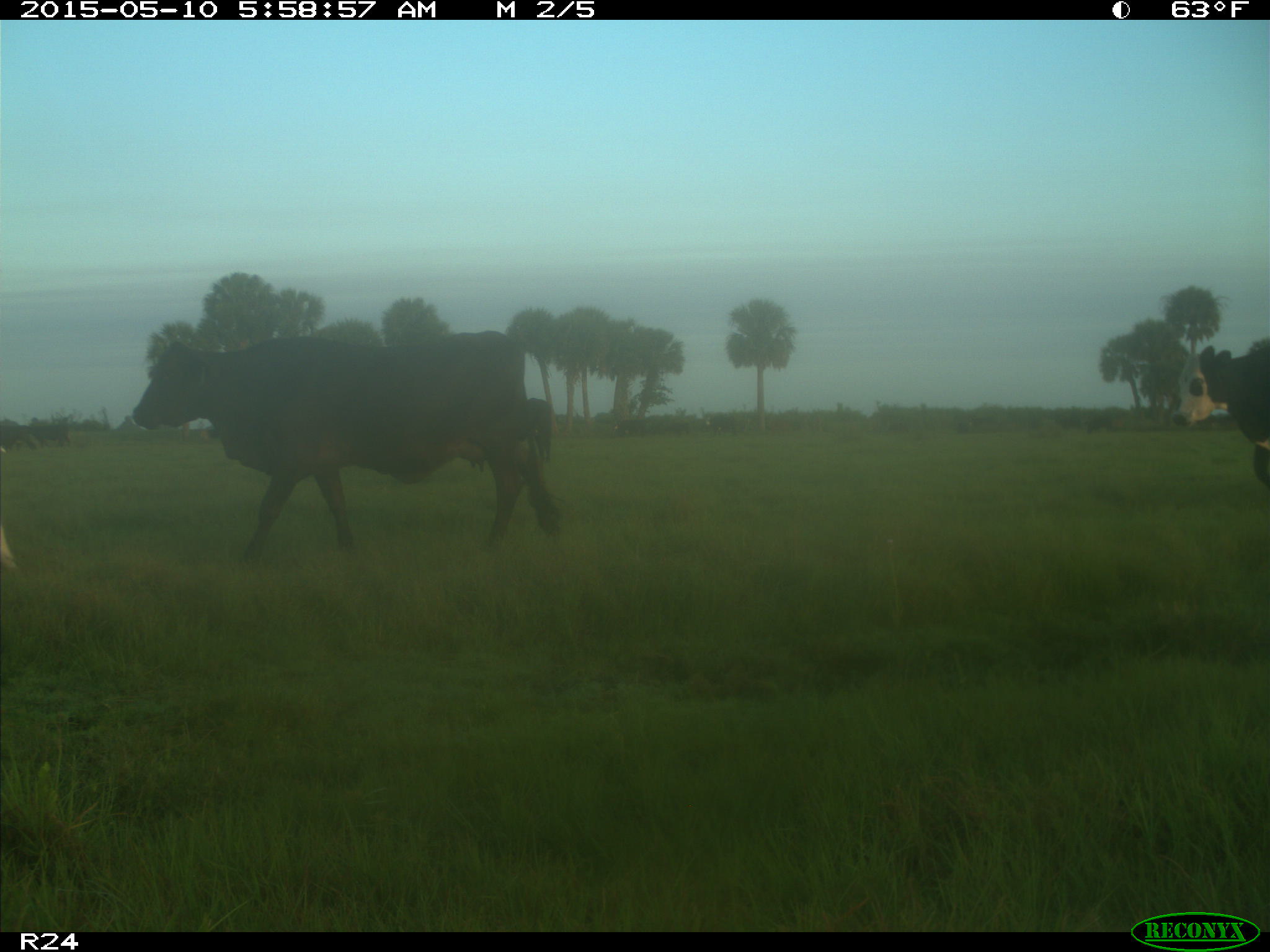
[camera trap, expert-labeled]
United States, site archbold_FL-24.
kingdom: Animalia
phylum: Chordata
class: Mammalia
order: Artiodactyla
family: Bovidae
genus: Bos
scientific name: Bos taurus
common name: domestic cow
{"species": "Bos taurus (domestic cow)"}